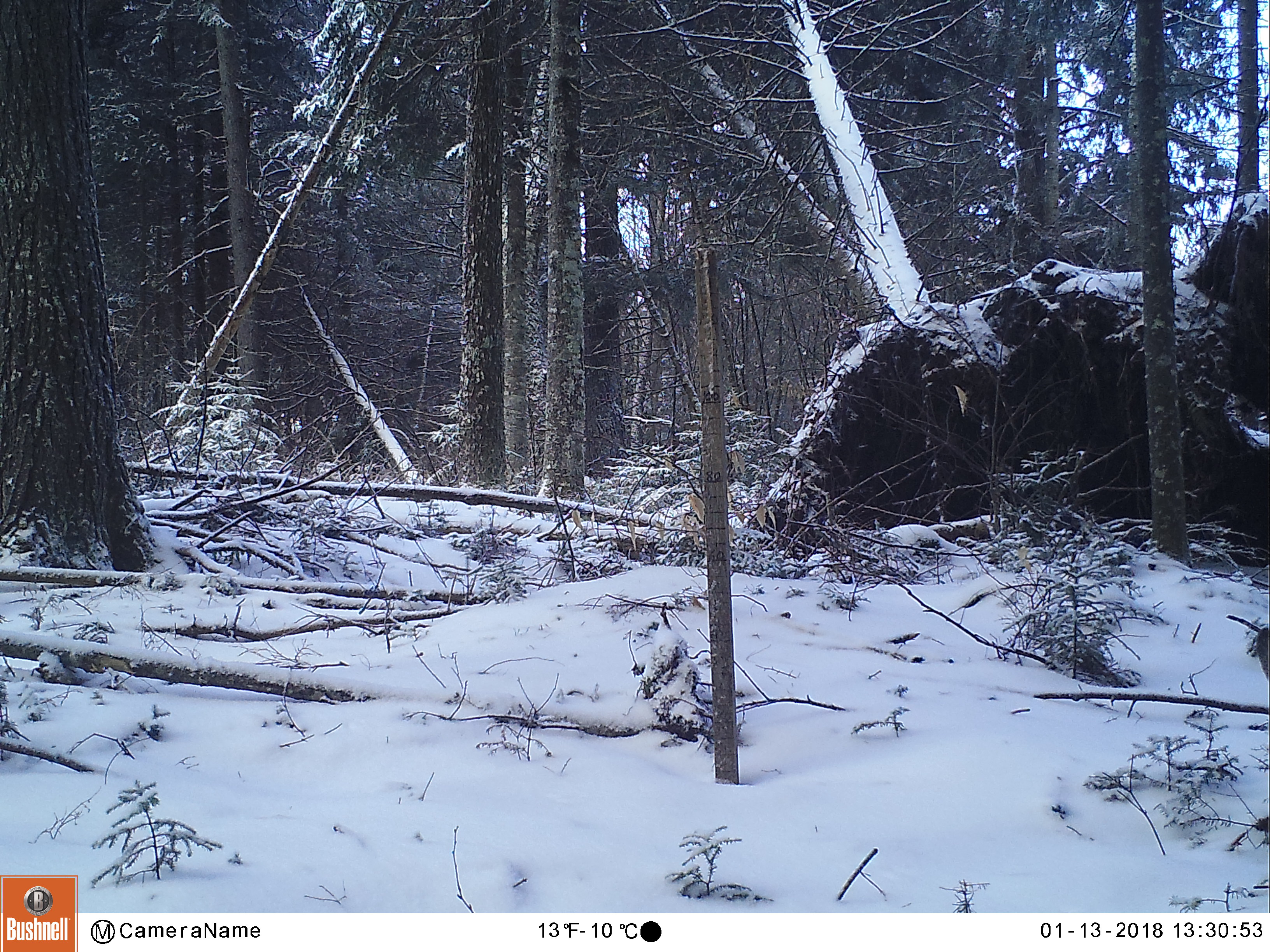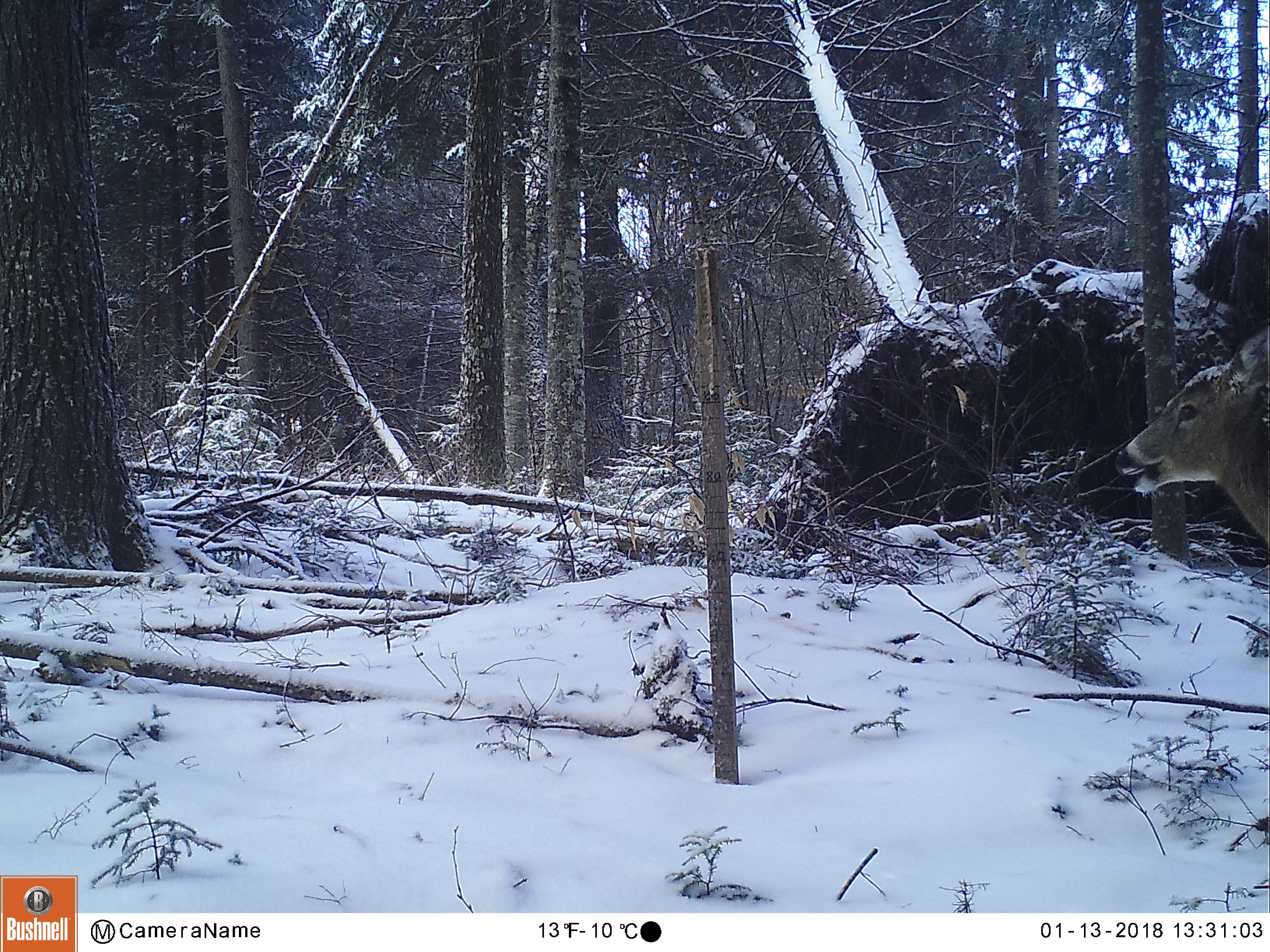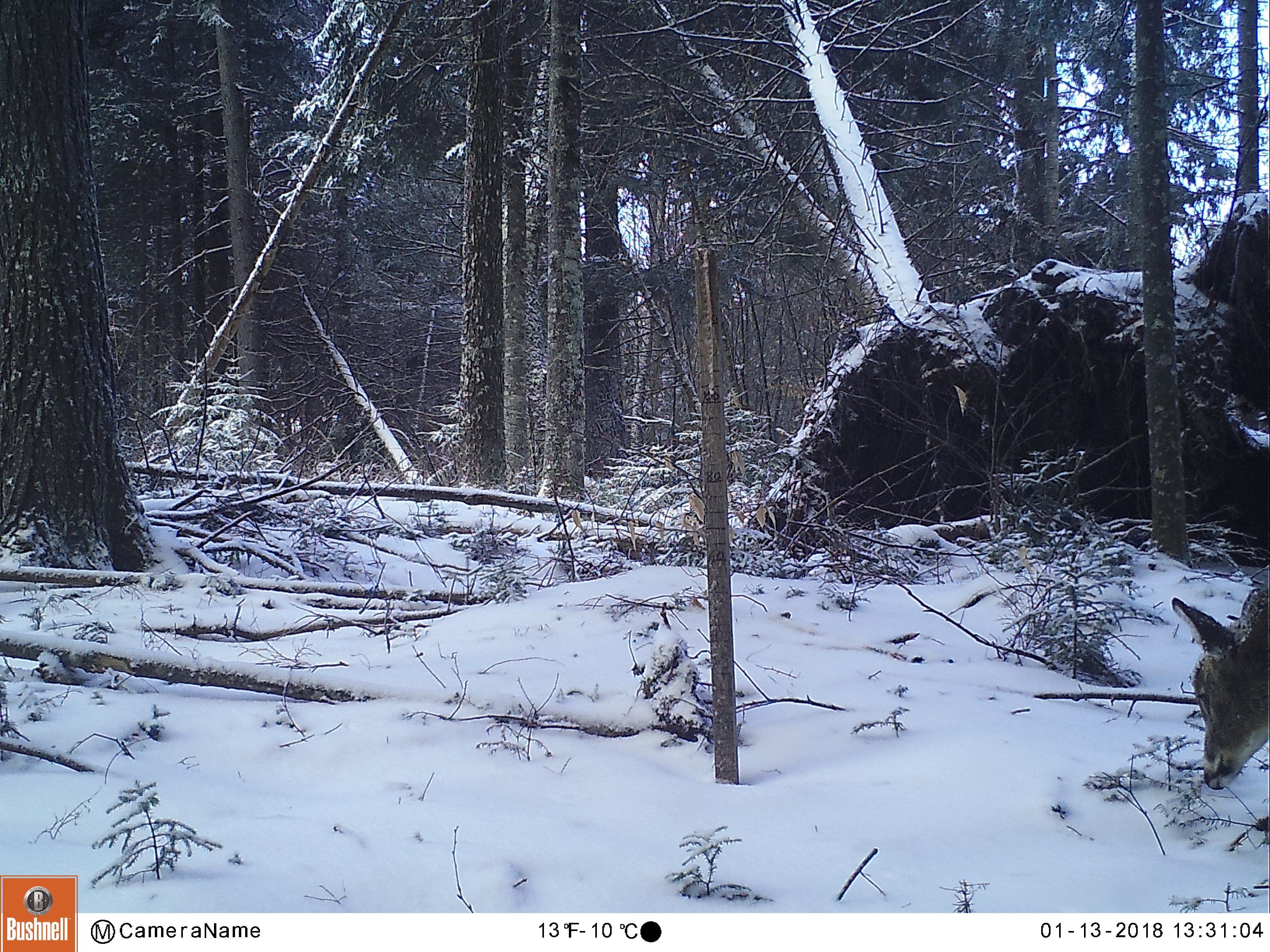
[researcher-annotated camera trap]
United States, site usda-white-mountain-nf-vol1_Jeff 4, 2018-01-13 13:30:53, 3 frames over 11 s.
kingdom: Animalia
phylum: Chordata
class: Mammalia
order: Artiodactyla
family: Cervidae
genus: Odocoileus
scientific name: Odocoileus virginianus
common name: white-tailed deer